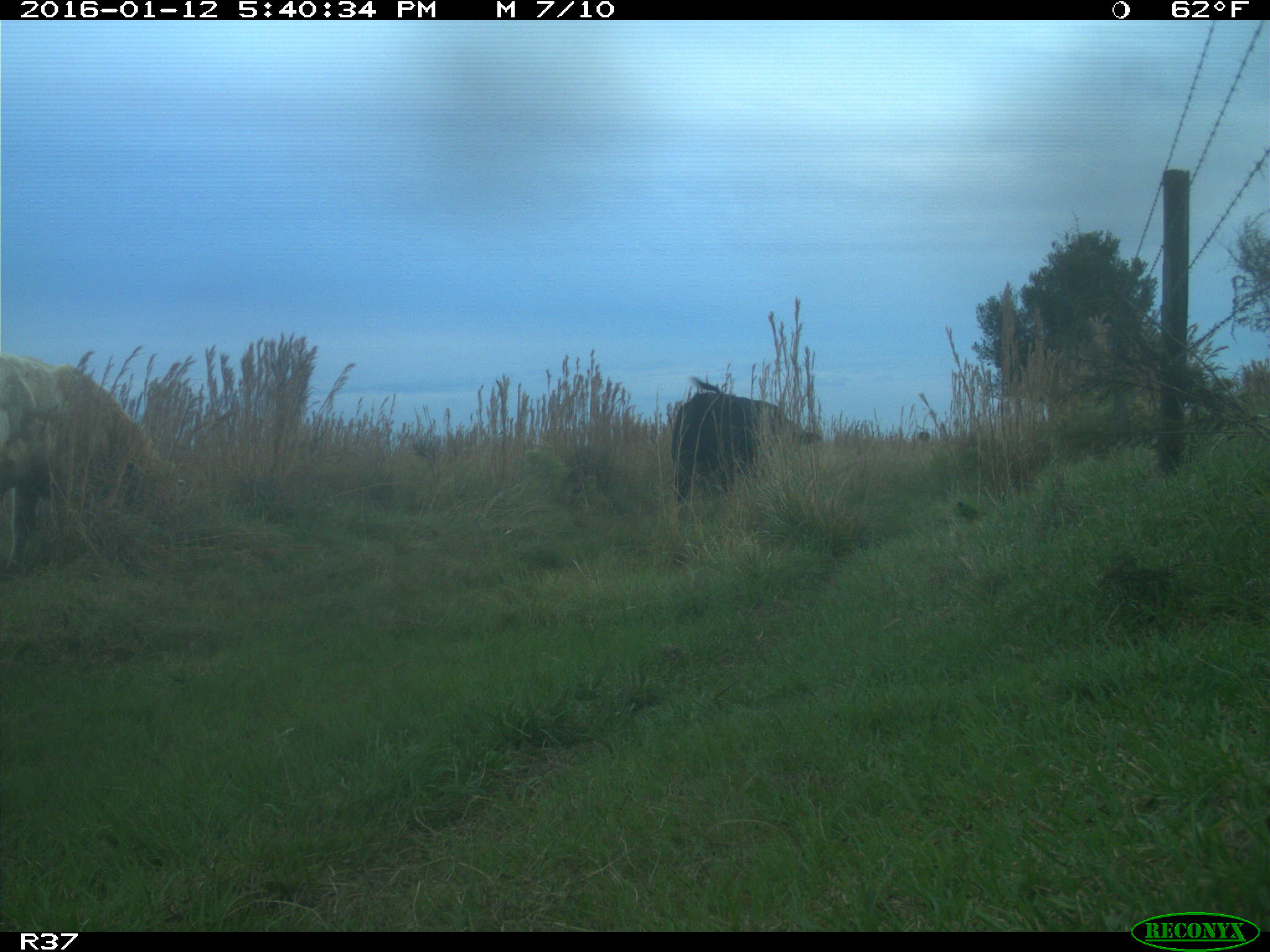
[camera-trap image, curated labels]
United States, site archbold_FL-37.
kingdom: Animalia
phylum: Chordata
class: Mammalia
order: Artiodactyla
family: Bovidae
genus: Bos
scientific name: Bos taurus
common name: domestic cow